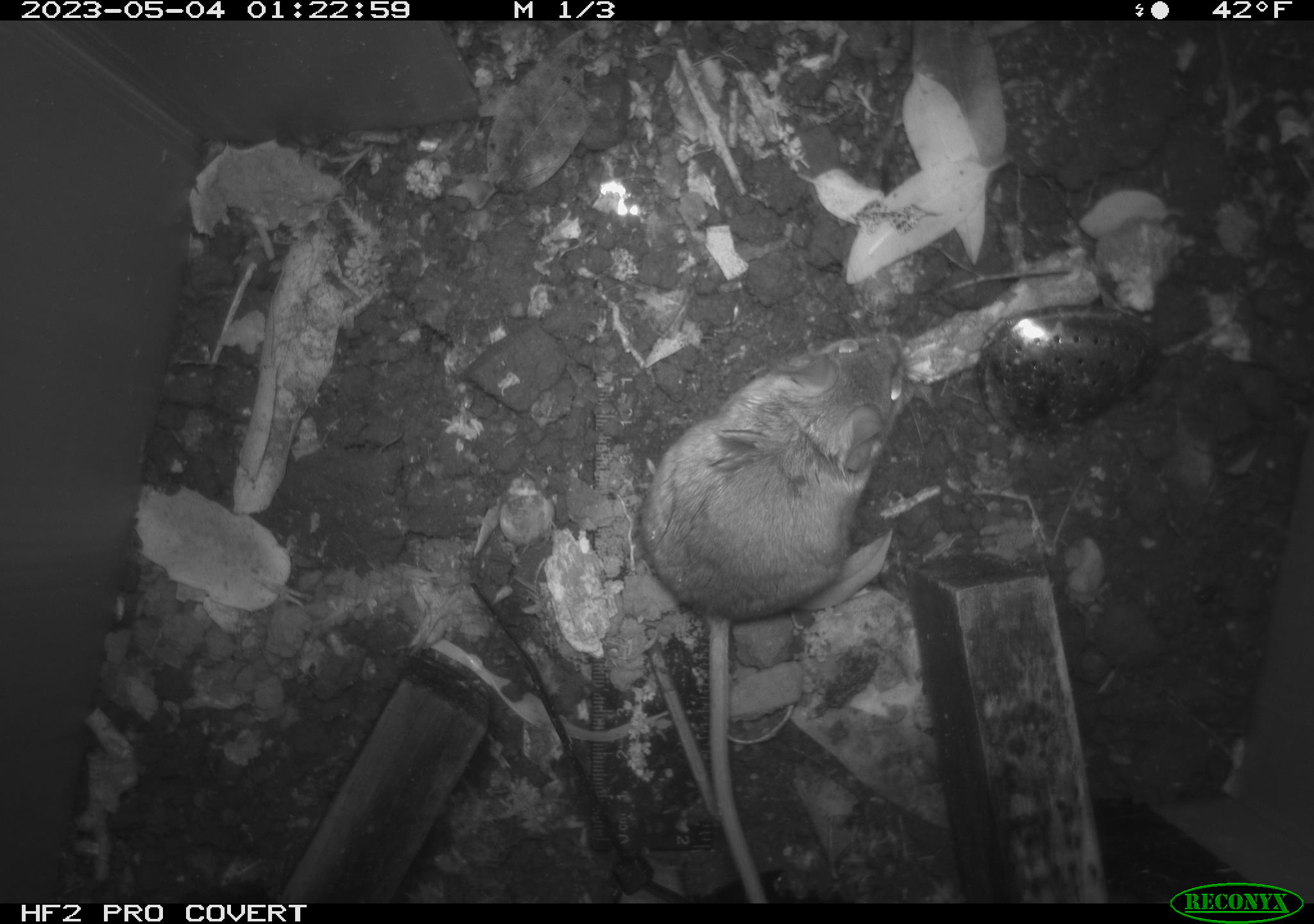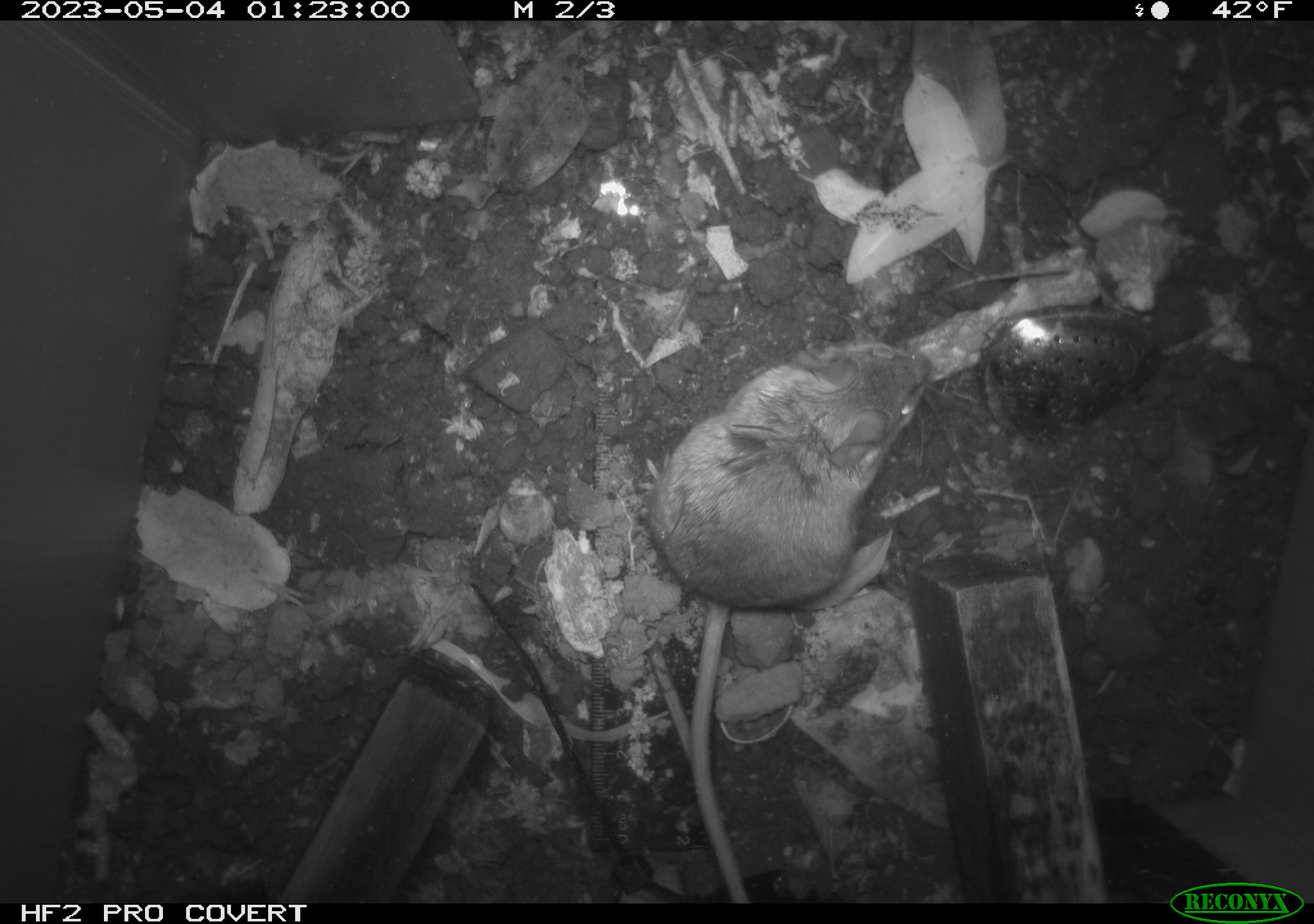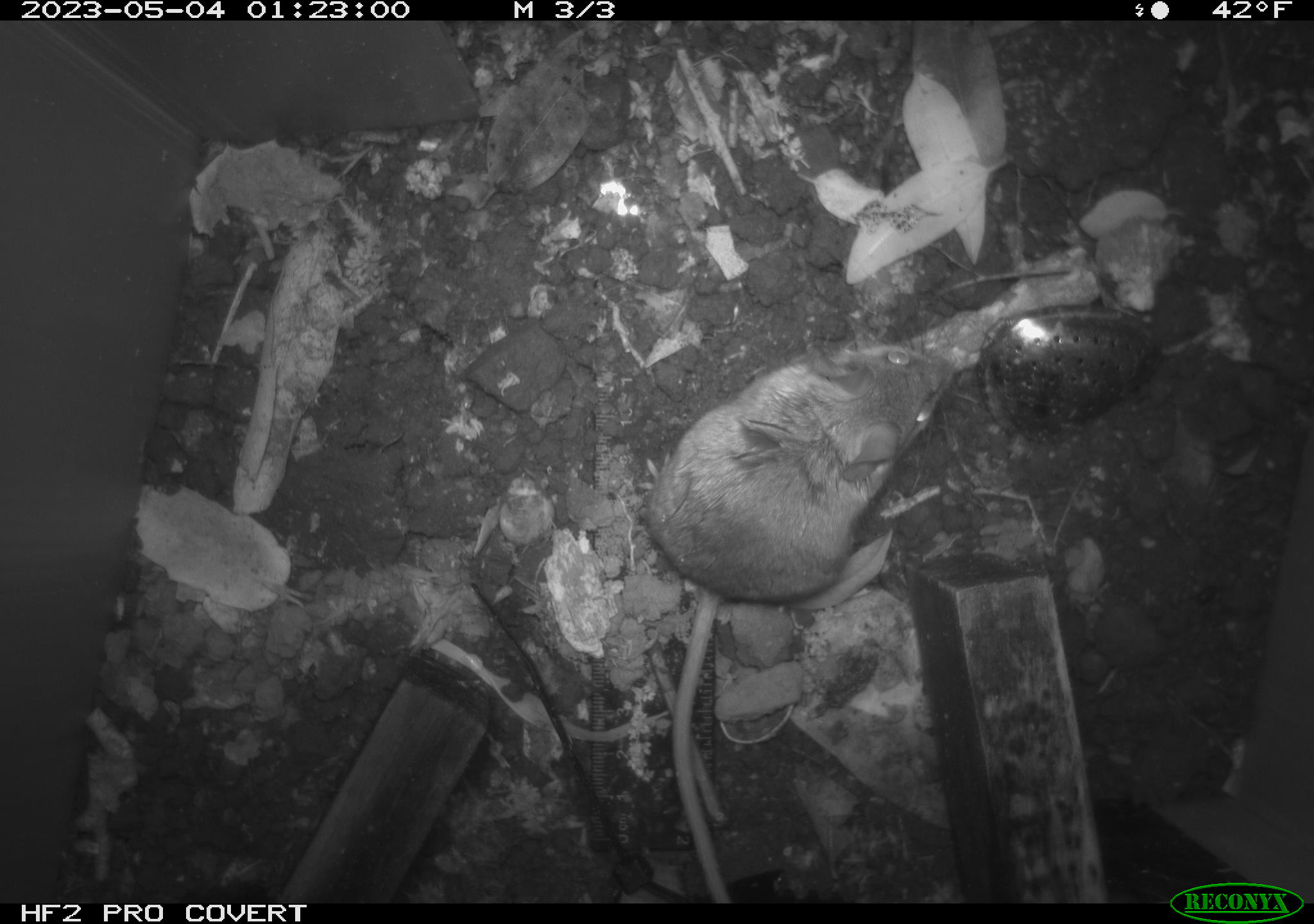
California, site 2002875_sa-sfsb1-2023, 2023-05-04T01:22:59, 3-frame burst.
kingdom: Animalia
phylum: Chordata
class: Mammalia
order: Rodentia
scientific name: Rodentia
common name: mouse species